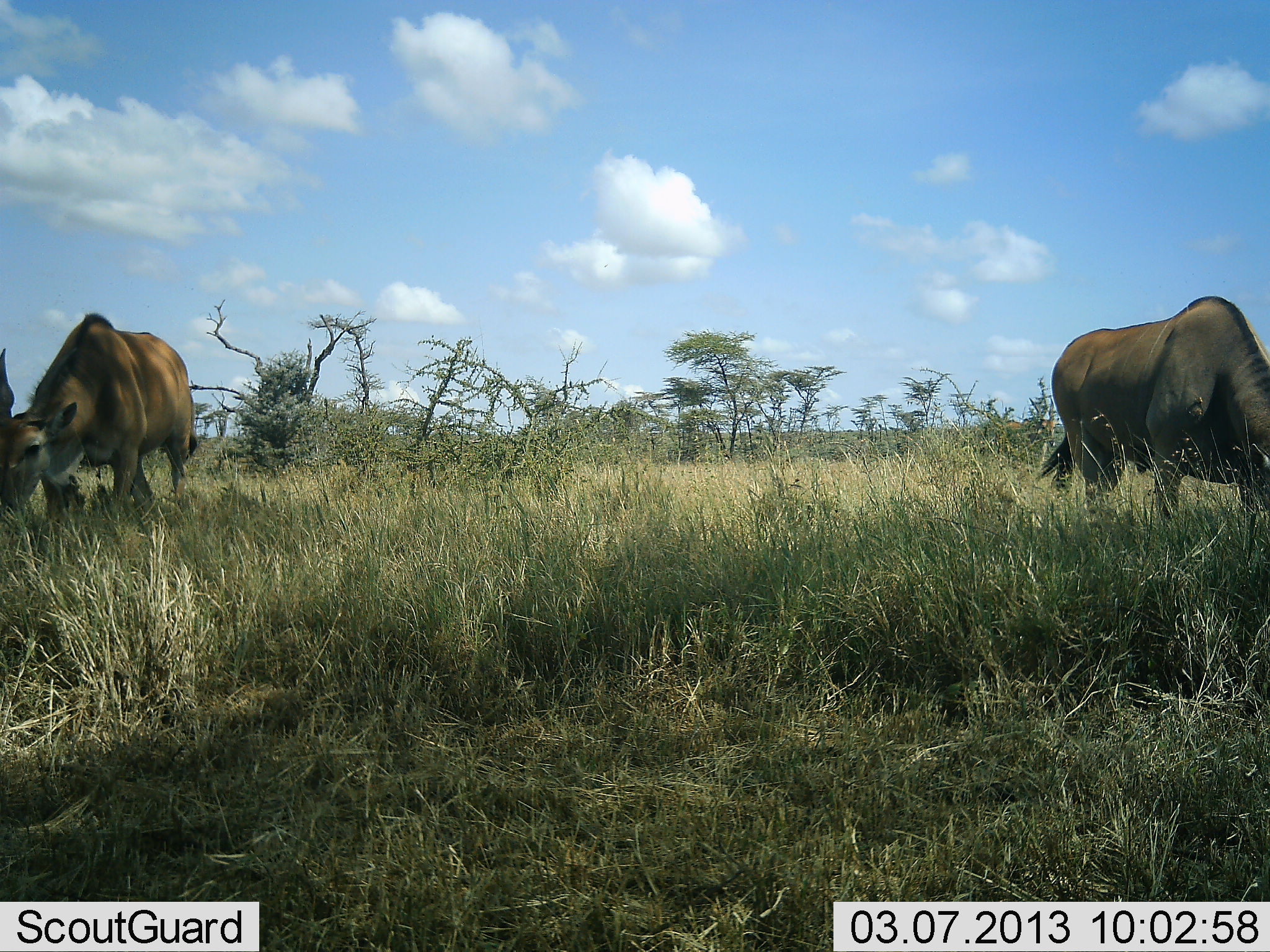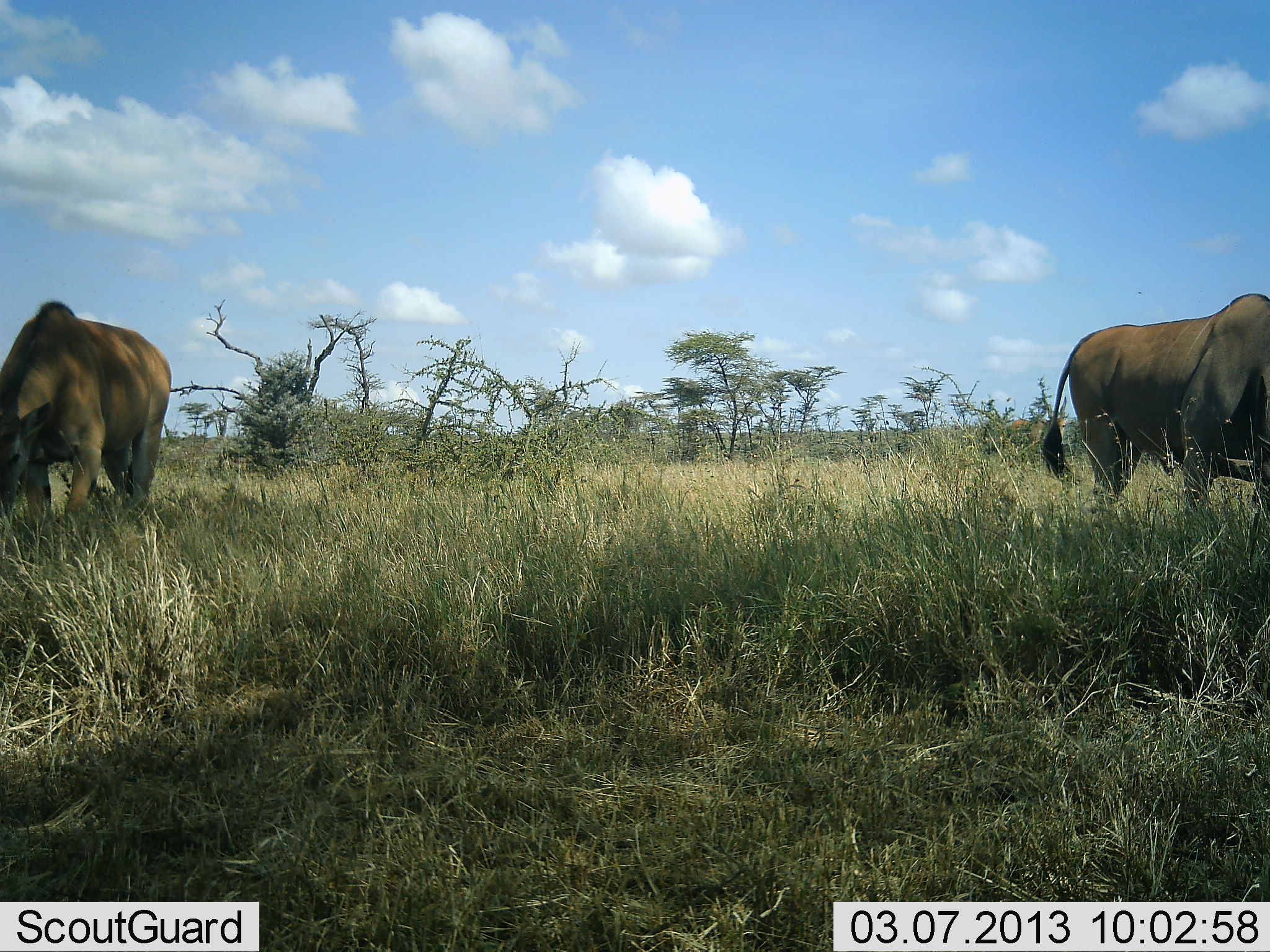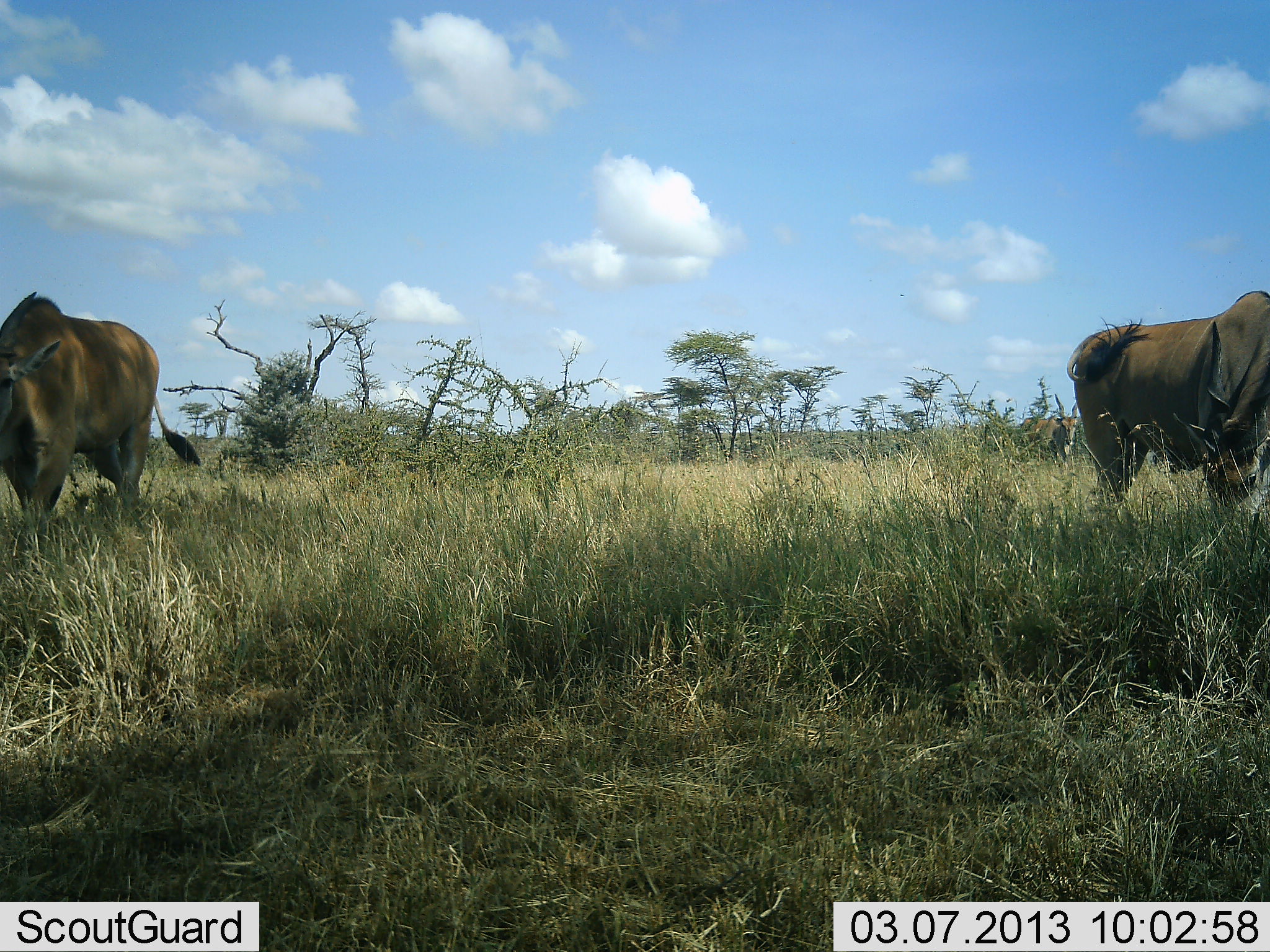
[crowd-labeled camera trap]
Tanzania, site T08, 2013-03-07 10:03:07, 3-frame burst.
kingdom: Animalia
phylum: Chordata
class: Mammalia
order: Artiodactyla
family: Bovidae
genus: Tragelaphus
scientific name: Tragelaphus oryx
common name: eland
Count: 2.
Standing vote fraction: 29%.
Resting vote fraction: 0%.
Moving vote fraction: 32%.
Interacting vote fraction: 0%.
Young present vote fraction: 0%.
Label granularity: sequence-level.